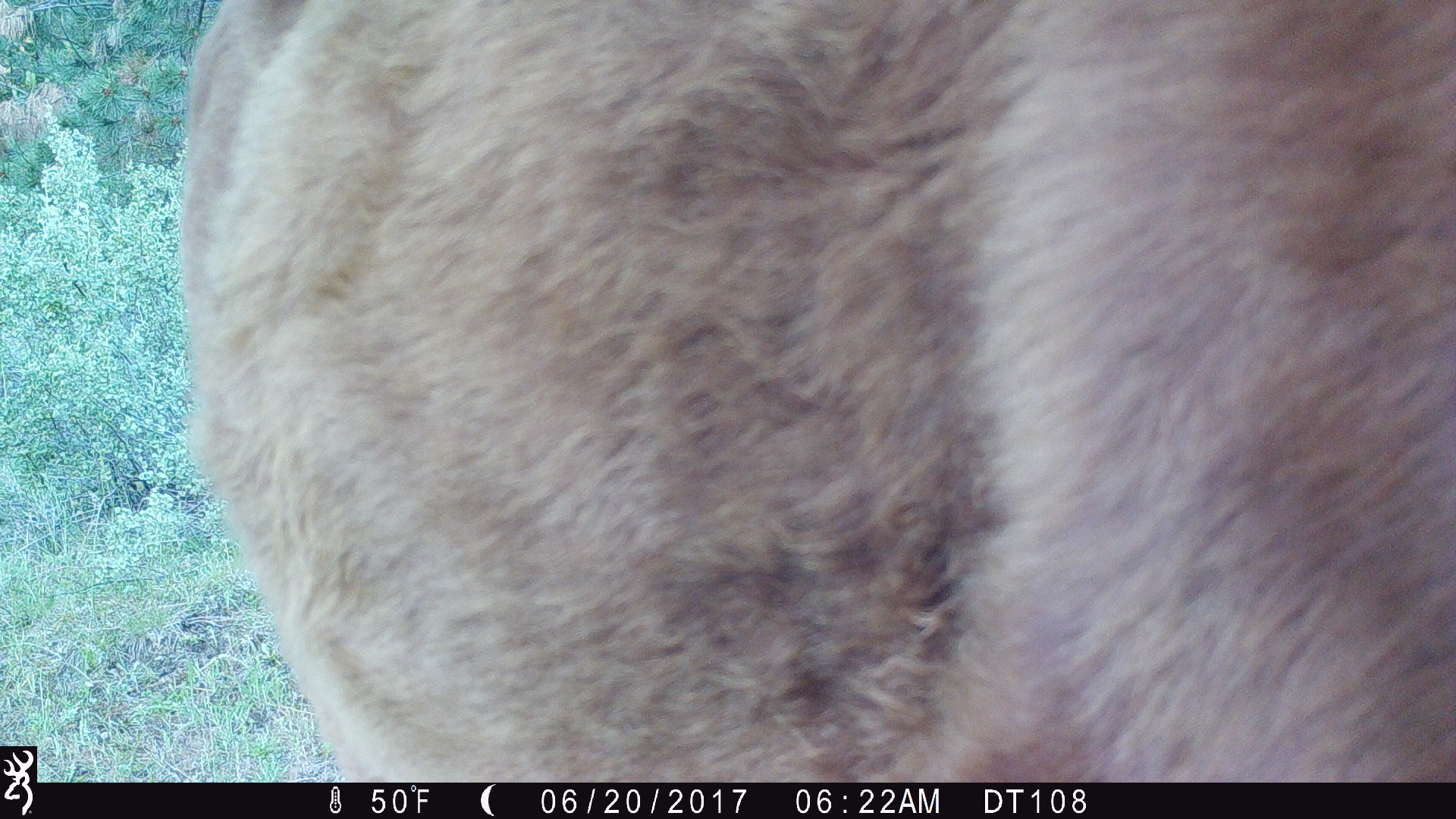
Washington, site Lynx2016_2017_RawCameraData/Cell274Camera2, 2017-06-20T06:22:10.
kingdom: Animalia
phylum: Chordata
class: Mammalia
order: Artiodactyla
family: Bovidae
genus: Bos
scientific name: Bos taurus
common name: domestic cattle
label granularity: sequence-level